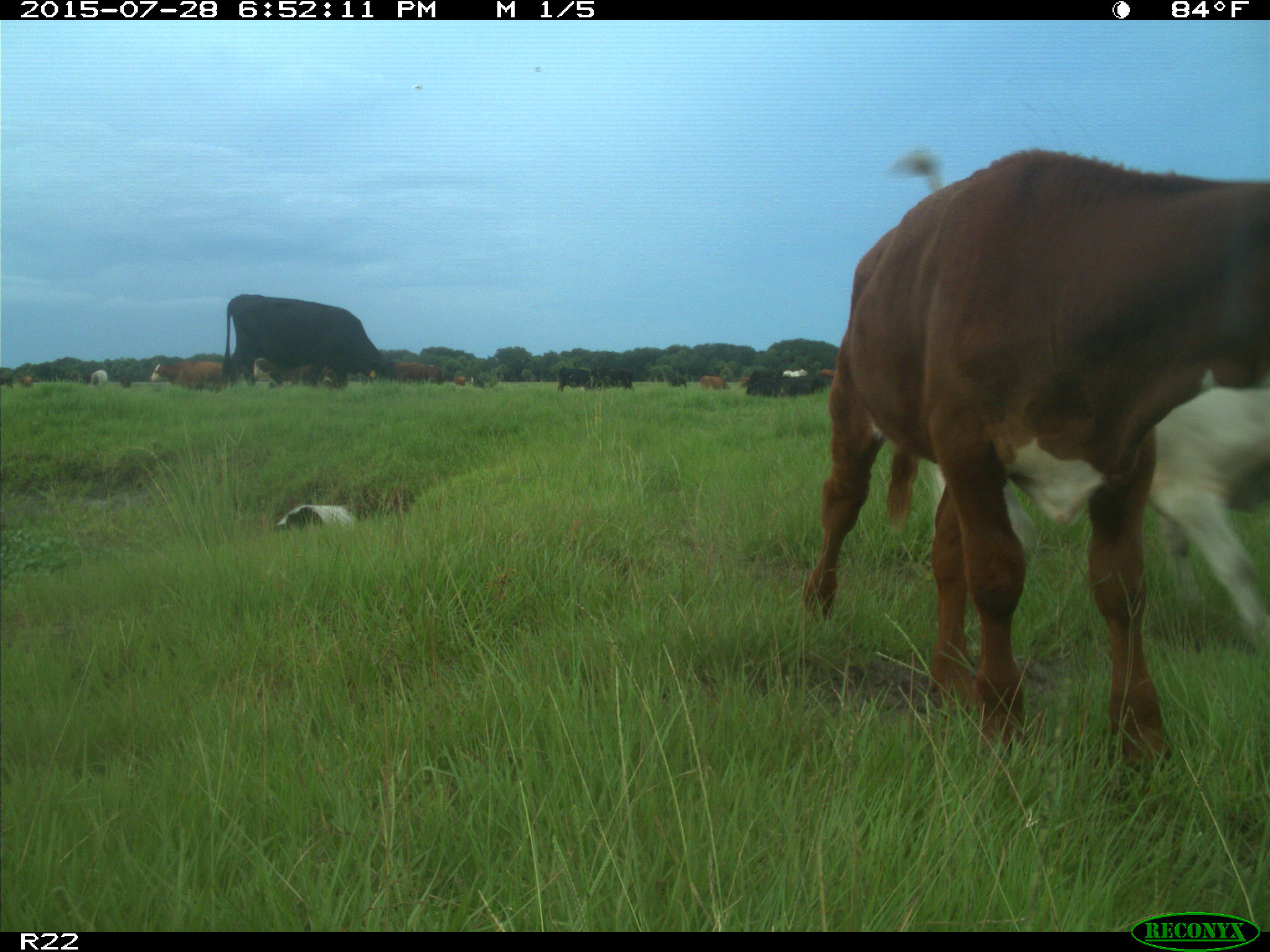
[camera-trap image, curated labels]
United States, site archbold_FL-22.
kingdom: Animalia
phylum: Chordata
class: Mammalia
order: Artiodactyla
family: Bovidae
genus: Bos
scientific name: Bos taurus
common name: domestic cow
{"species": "Bos taurus (domestic cow)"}